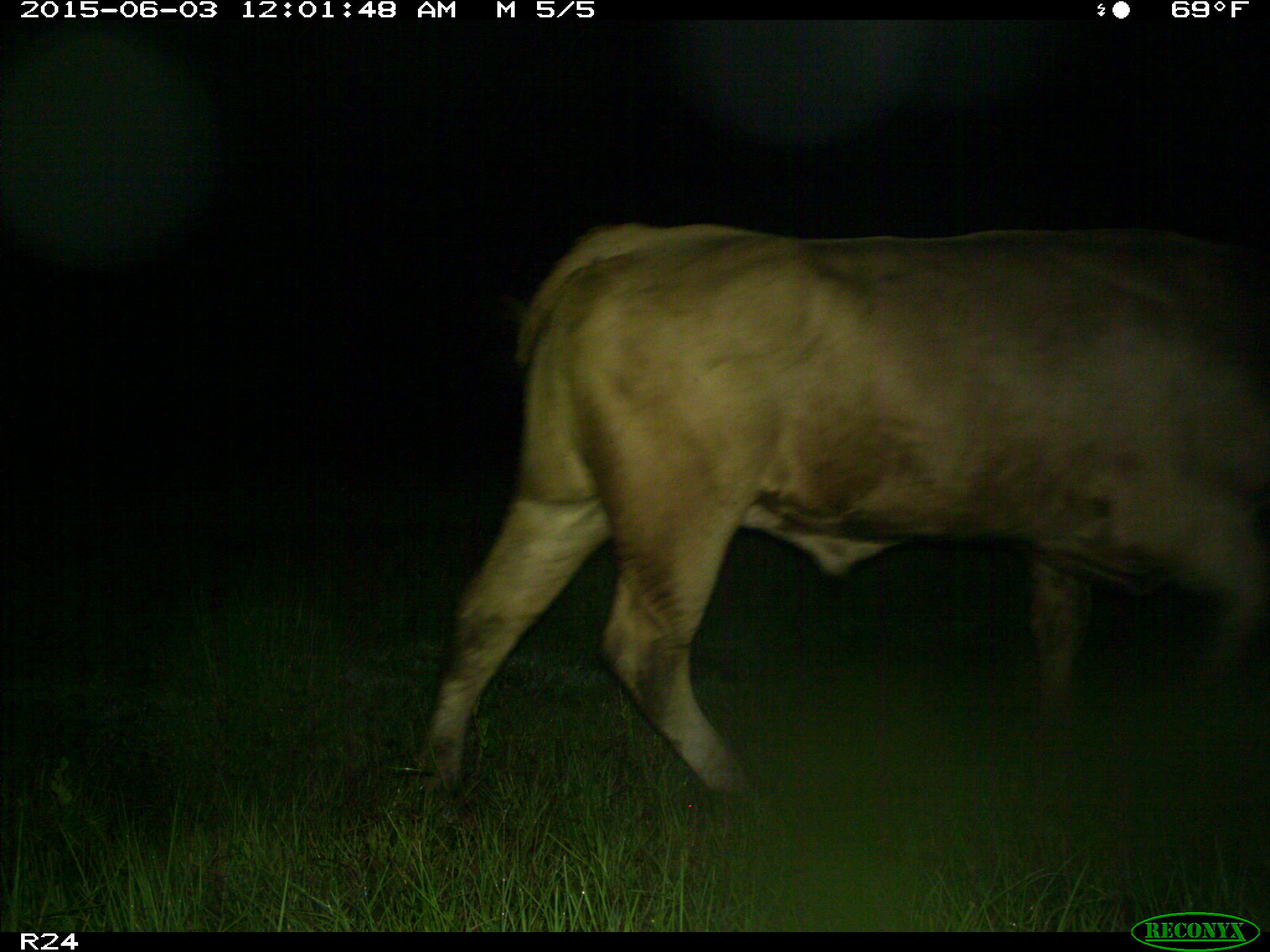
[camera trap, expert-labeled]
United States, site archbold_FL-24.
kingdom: Animalia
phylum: Chordata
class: Mammalia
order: Artiodactyla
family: Bovidae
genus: Bos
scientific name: Bos taurus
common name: domestic cow